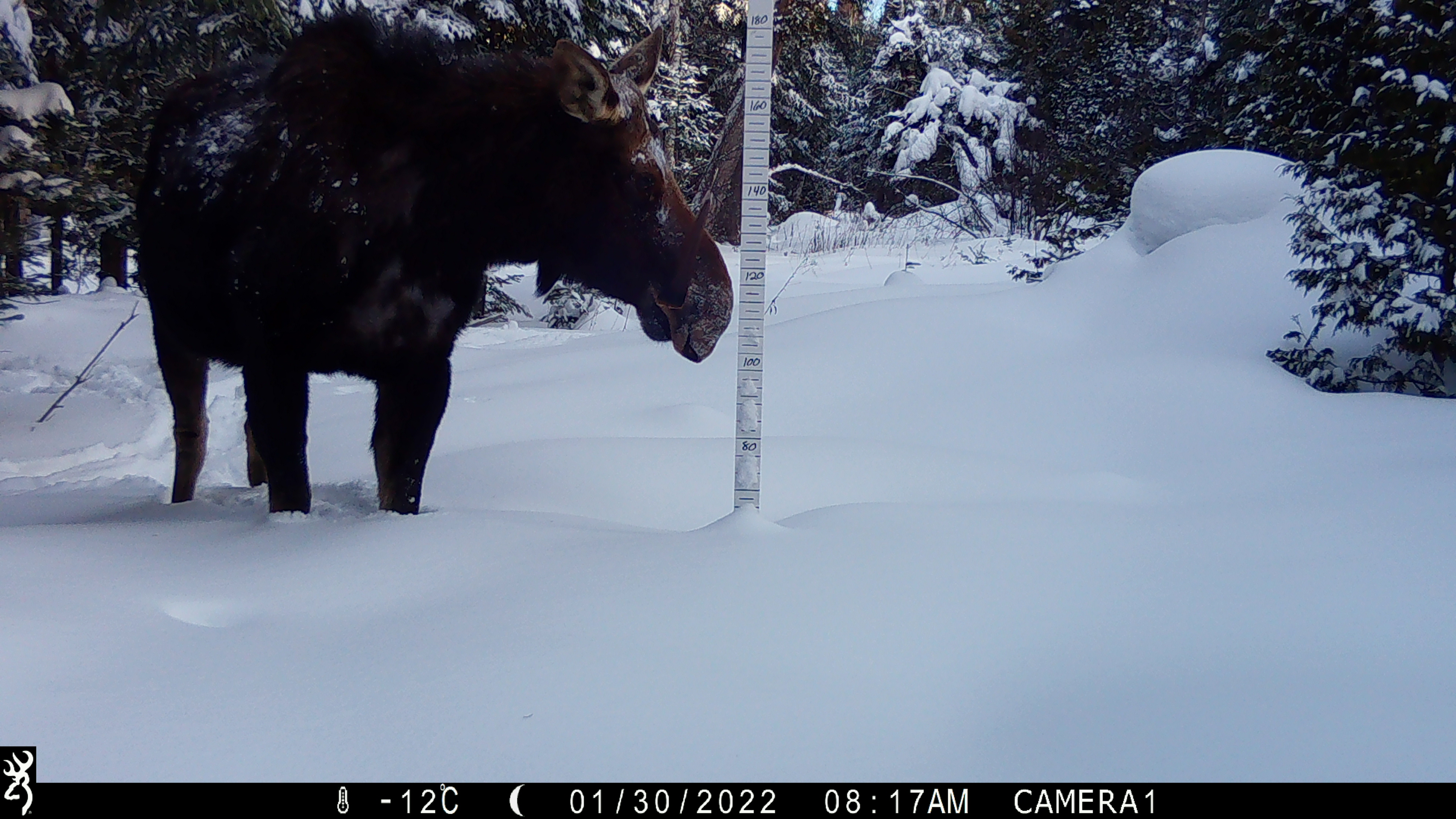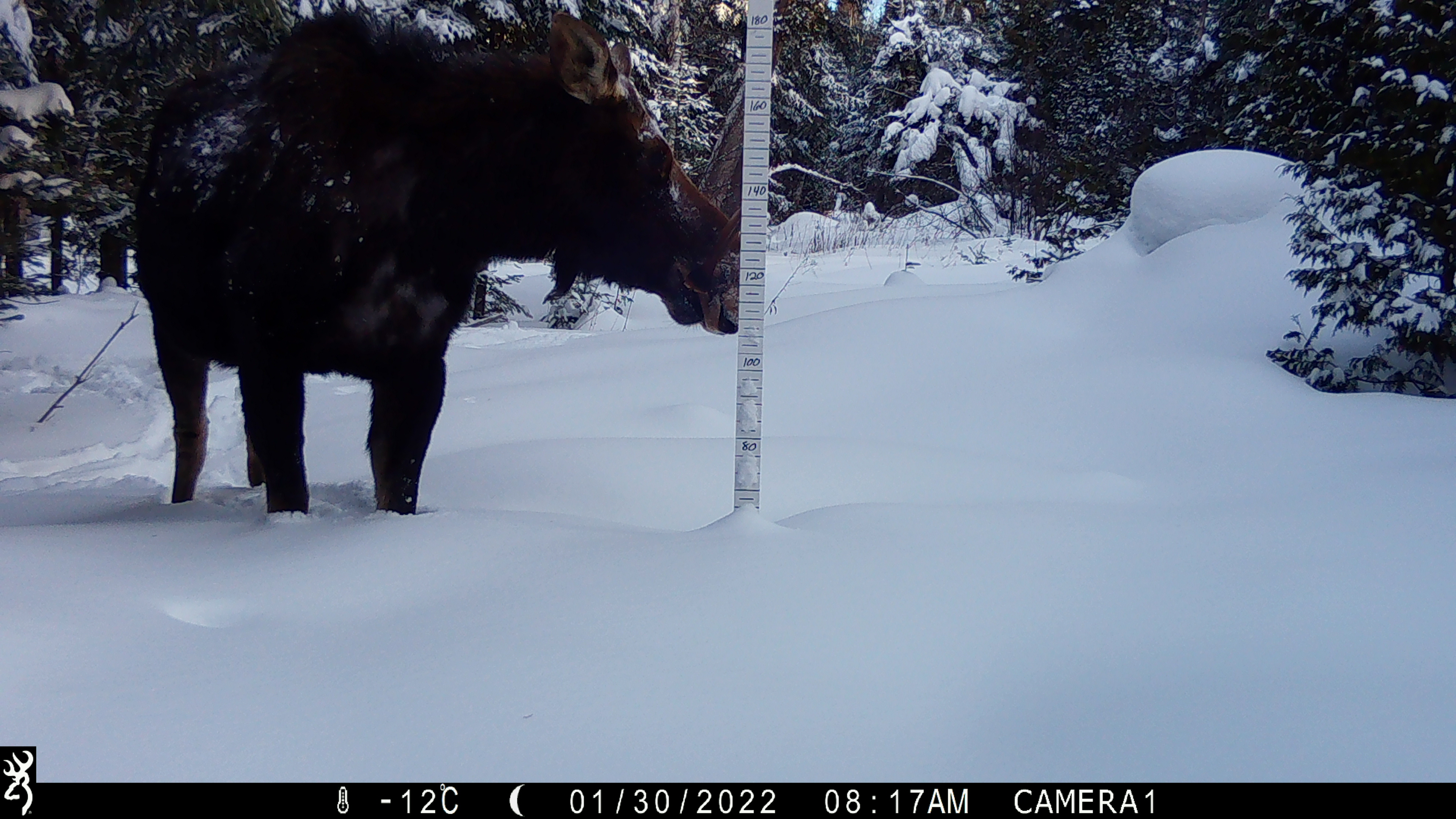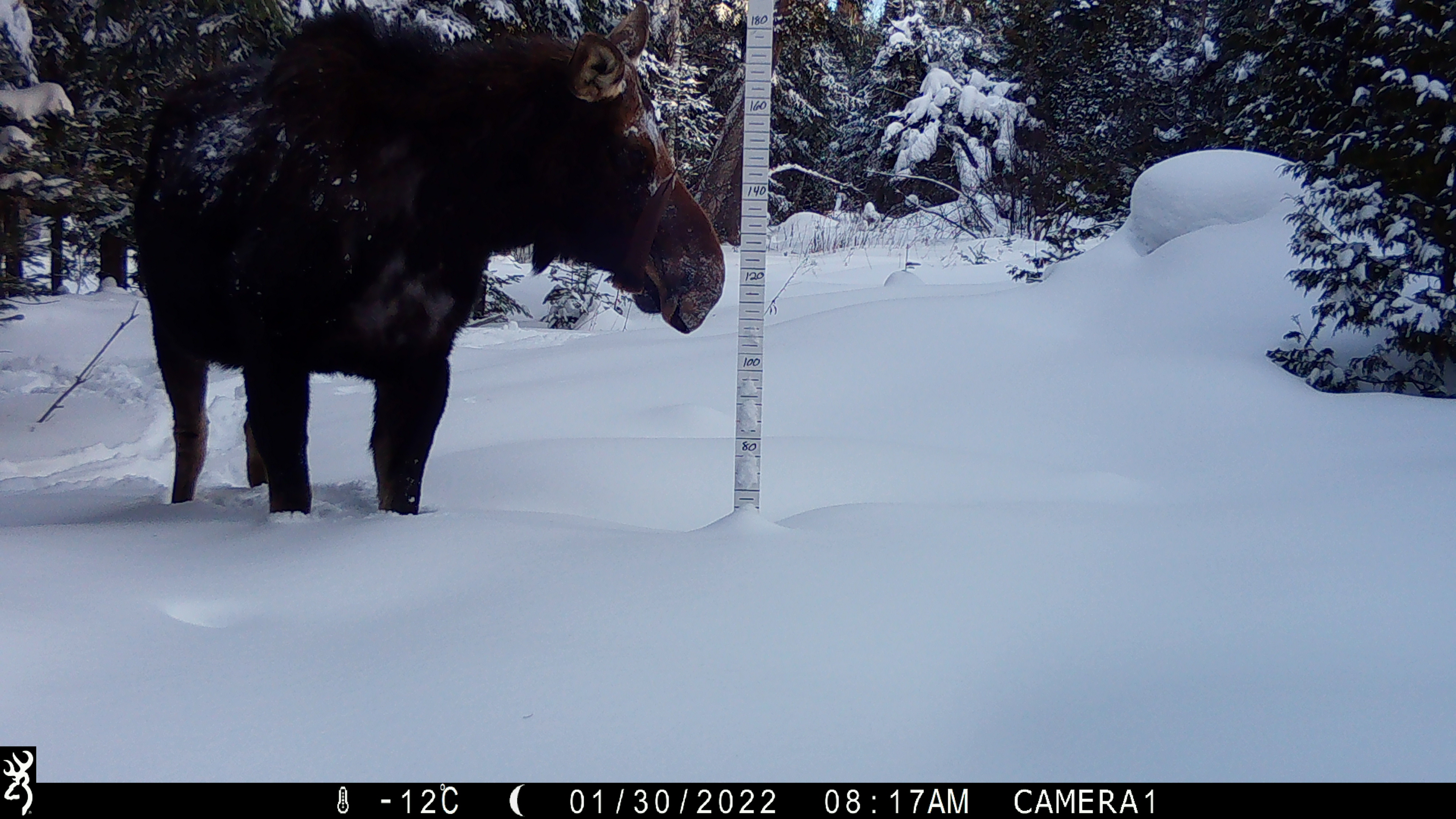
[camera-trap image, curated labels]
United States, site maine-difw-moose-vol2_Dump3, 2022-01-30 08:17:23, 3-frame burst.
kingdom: Animalia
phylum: Chordata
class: Mammalia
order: Artiodactyla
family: Cervidae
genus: Alces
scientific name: Alces alces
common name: moose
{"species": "moose (Alces alces)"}